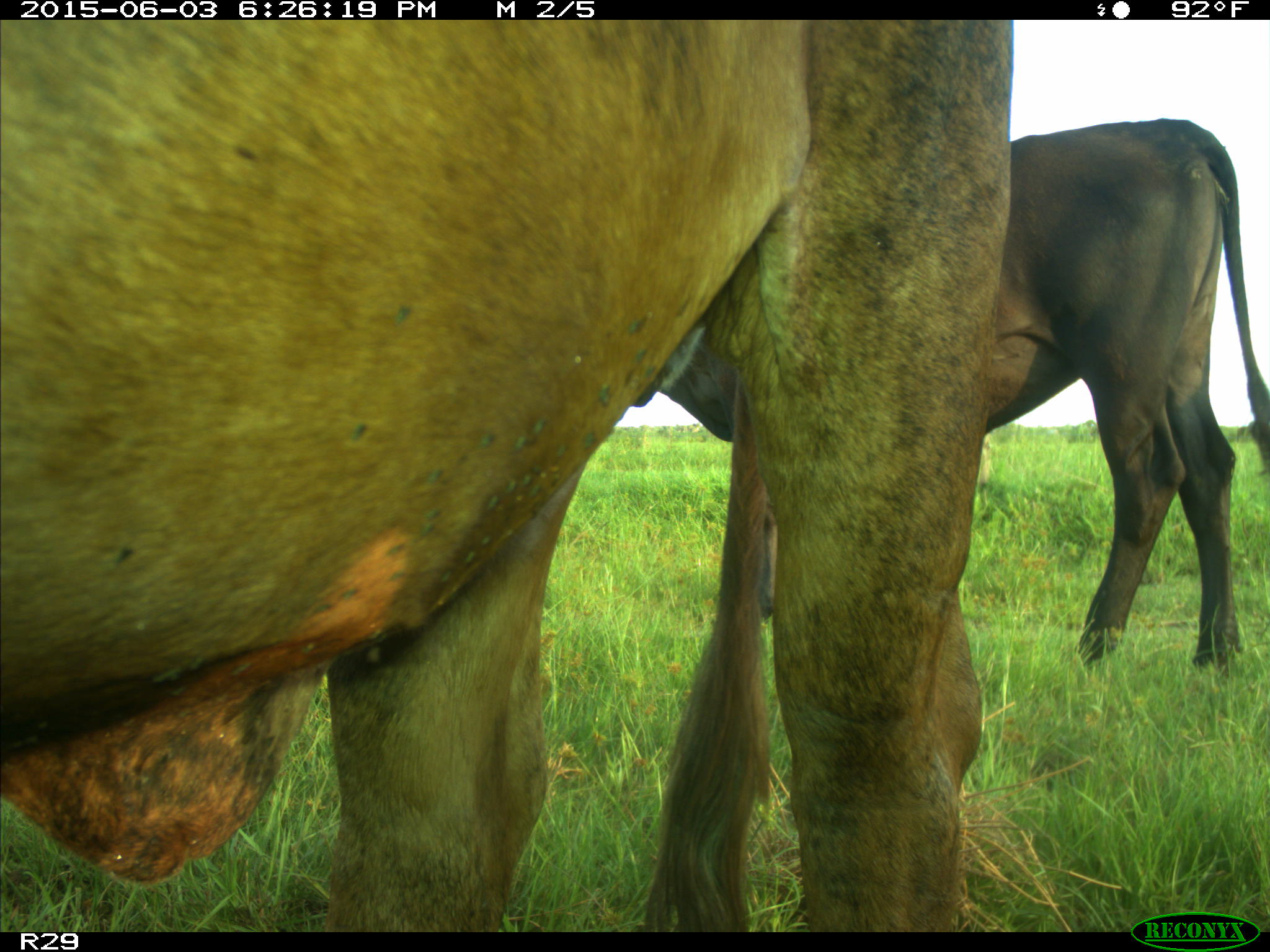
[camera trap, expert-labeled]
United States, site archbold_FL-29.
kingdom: Animalia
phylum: Chordata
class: Mammalia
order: Artiodactyla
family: Bovidae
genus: Bos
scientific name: Bos taurus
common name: domestic cow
Bos taurus (domestic cow).